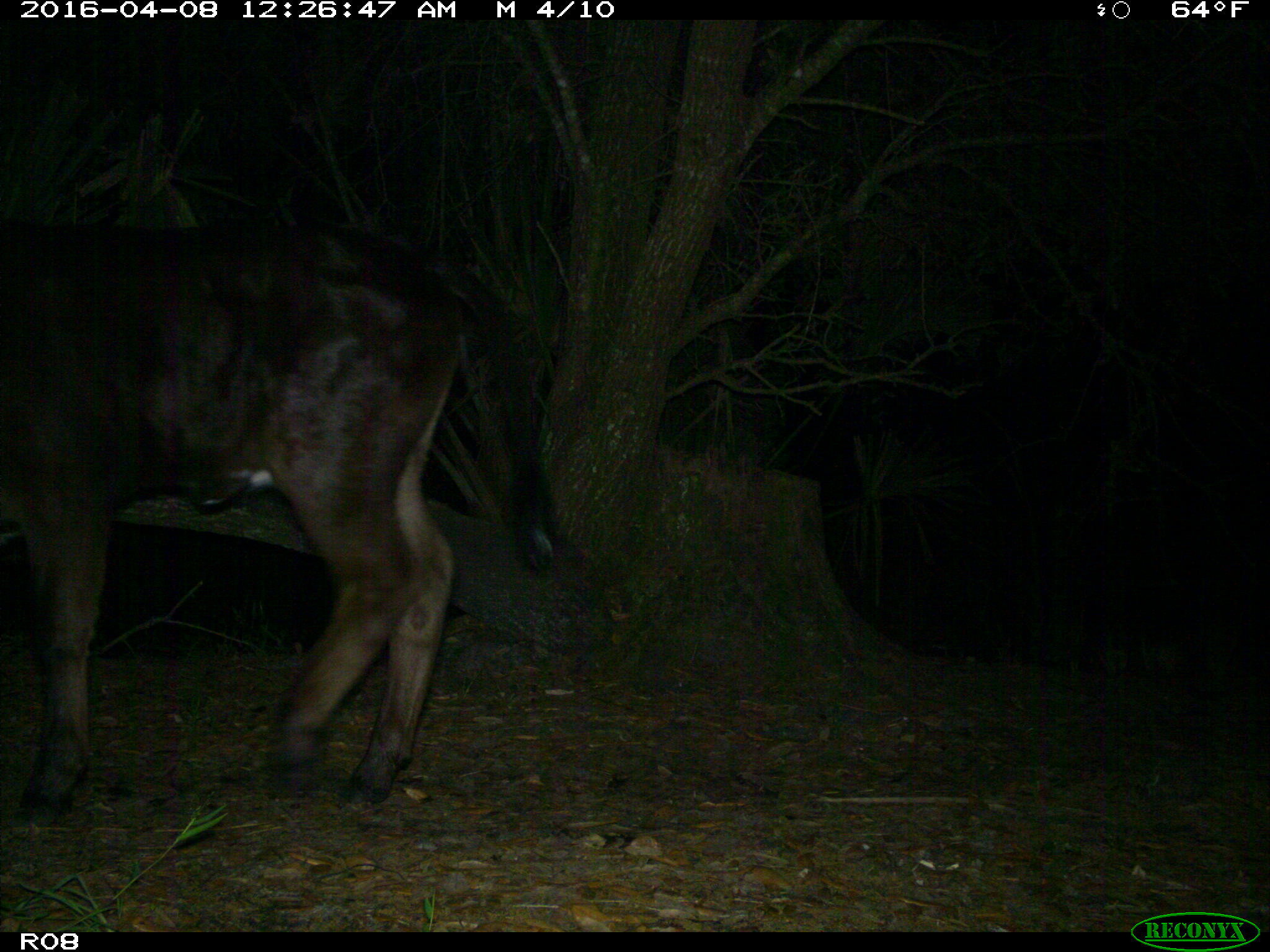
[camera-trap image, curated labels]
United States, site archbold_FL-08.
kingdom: Animalia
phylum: Chordata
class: Mammalia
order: Artiodactyla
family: Bovidae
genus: Bos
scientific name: Bos taurus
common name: domestic cow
Bos taurus (domestic cow).